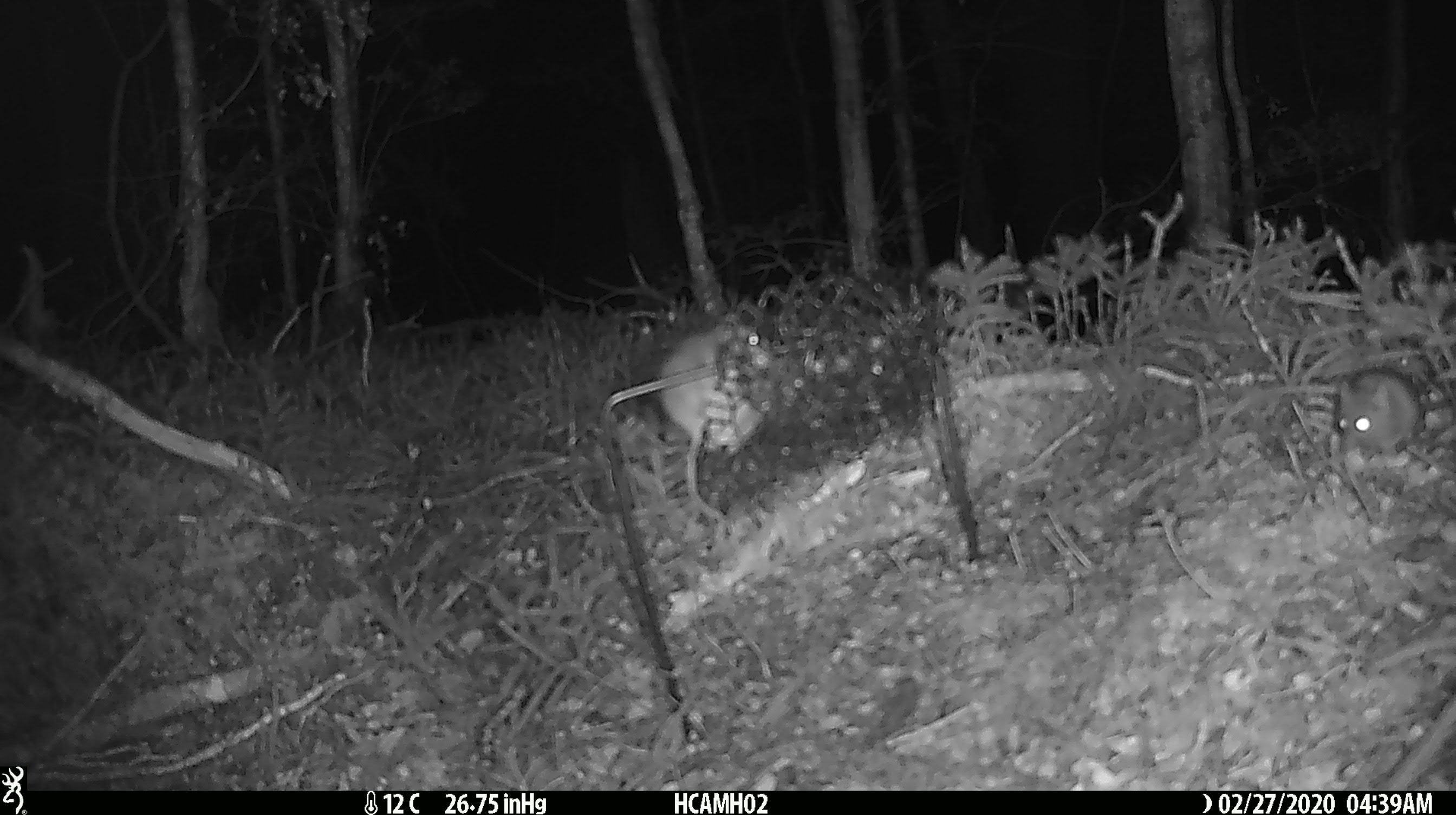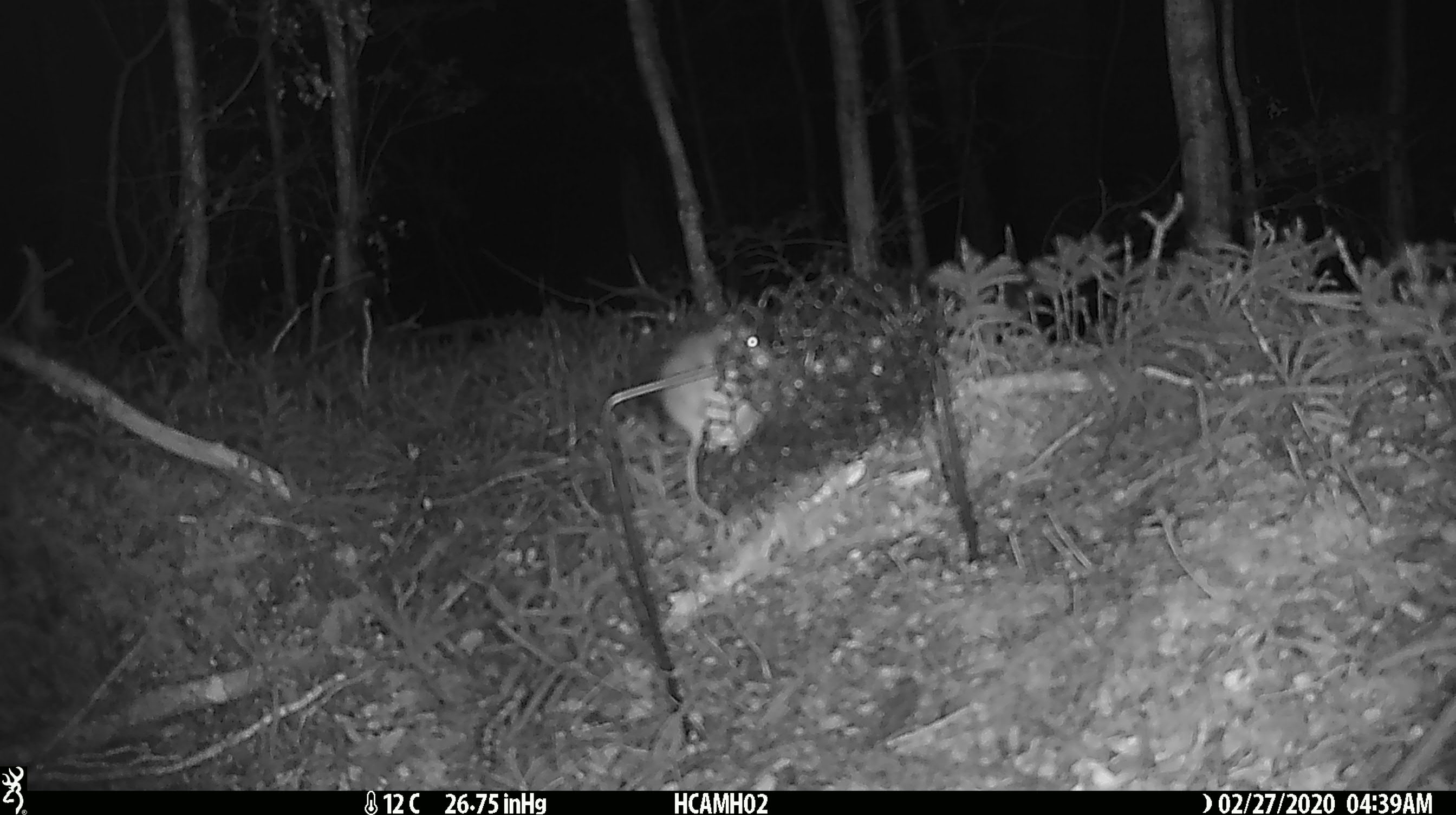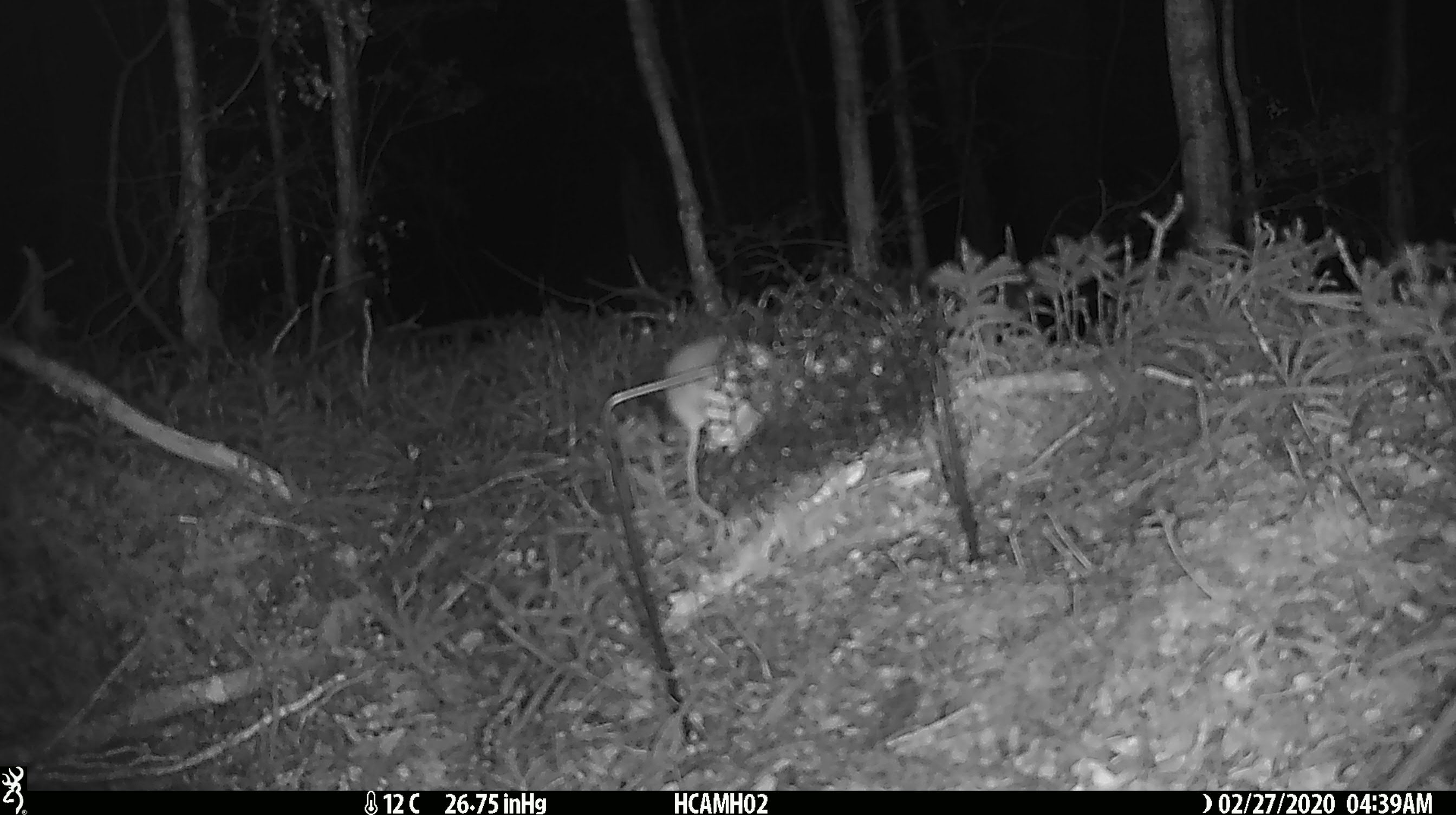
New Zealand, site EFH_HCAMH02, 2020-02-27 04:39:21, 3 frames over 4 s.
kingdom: Animalia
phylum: Chordata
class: Mammalia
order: Rodentia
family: Muridae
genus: Mus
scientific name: Mus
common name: mouse